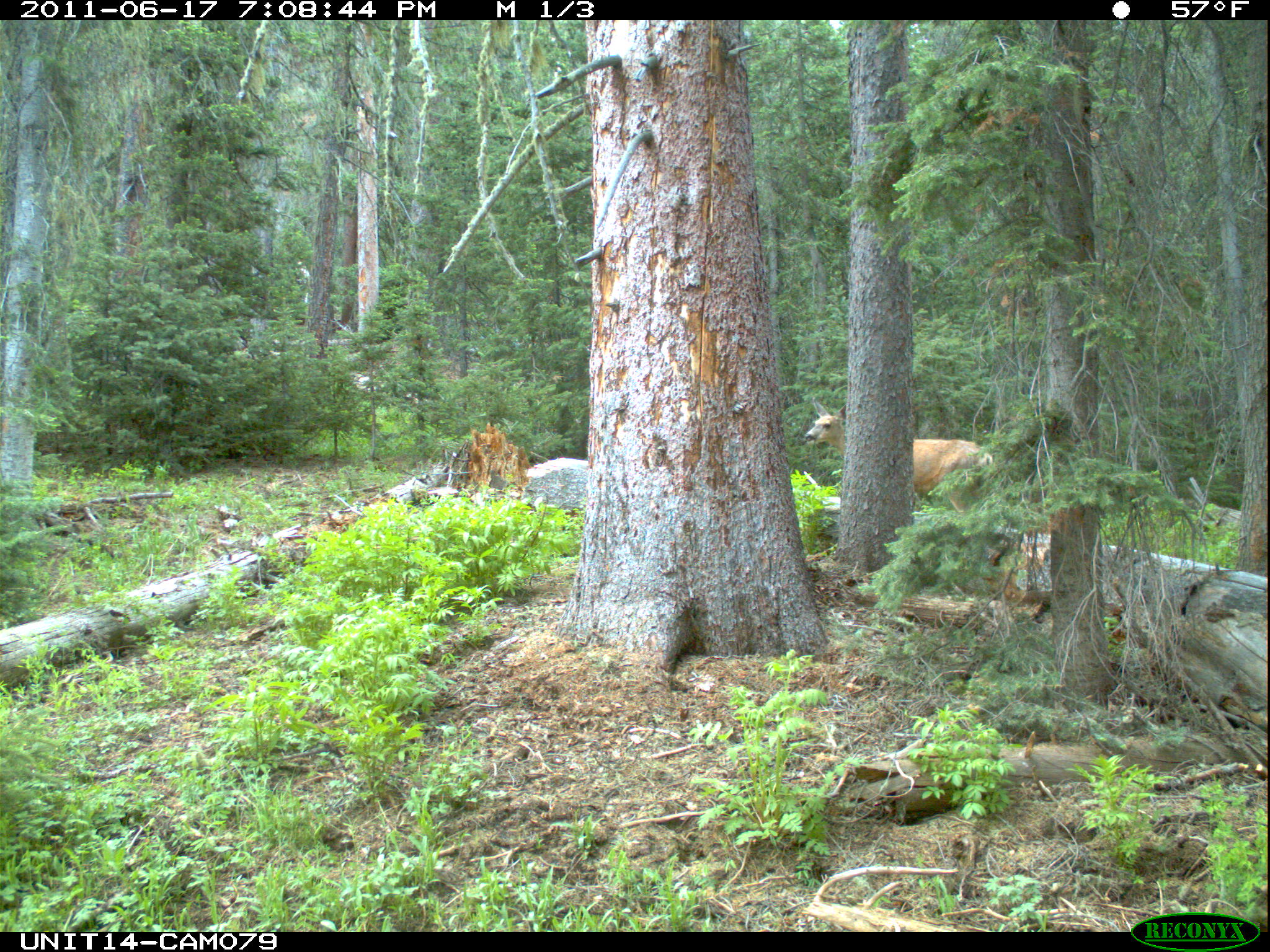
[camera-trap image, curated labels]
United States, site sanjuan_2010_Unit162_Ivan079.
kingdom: Animalia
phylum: Chordata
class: Mammalia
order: Artiodactyla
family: Cervidae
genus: Odocoileus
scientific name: Odocoileus hemionus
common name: mule deer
Odocoileus hemionus (mule deer).